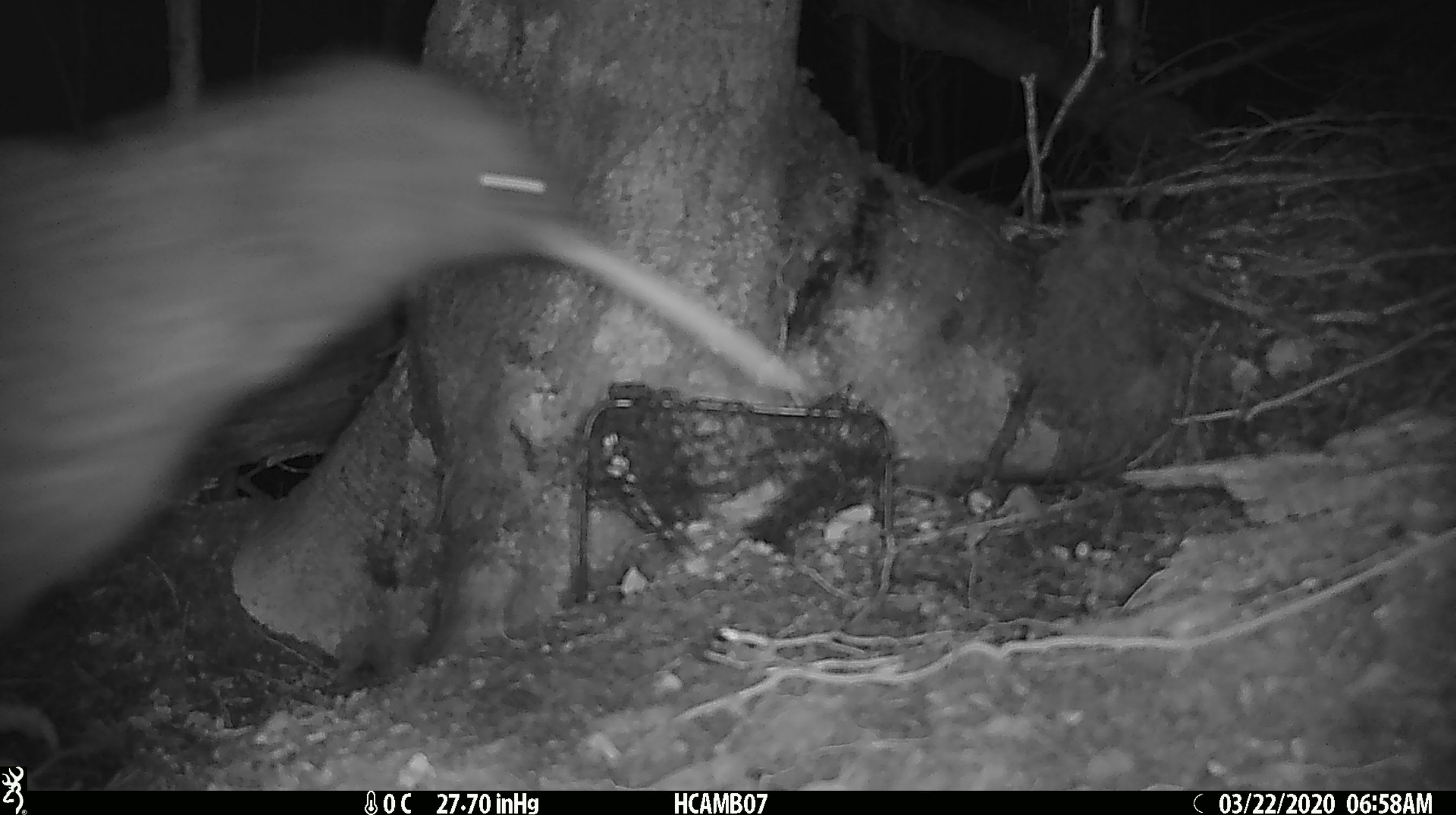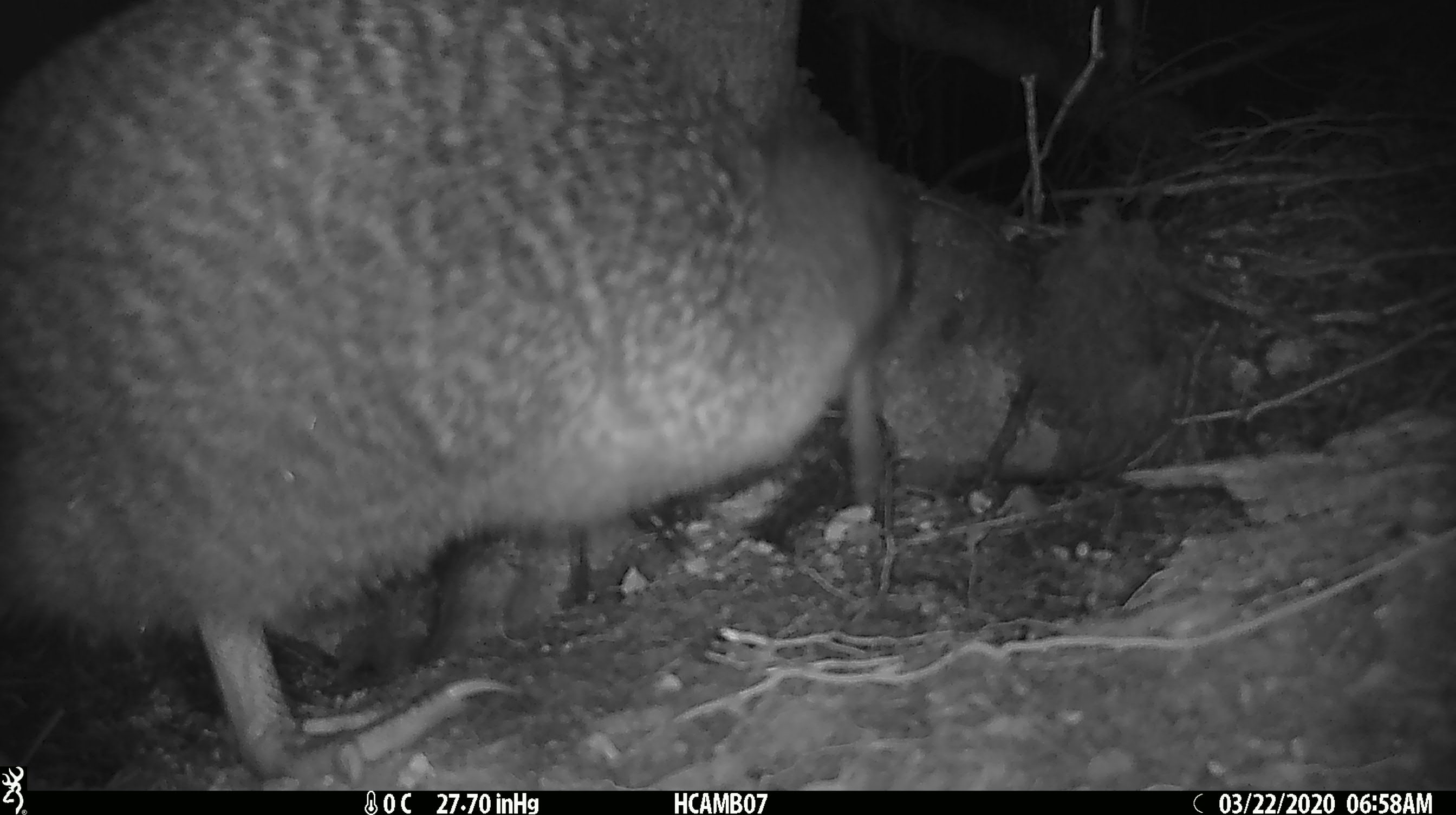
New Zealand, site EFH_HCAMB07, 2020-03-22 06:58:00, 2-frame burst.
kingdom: Animalia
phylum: Chordata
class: Aves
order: Apterygiformes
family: Apterygidae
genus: Apteryx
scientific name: Apteryx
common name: kiwi